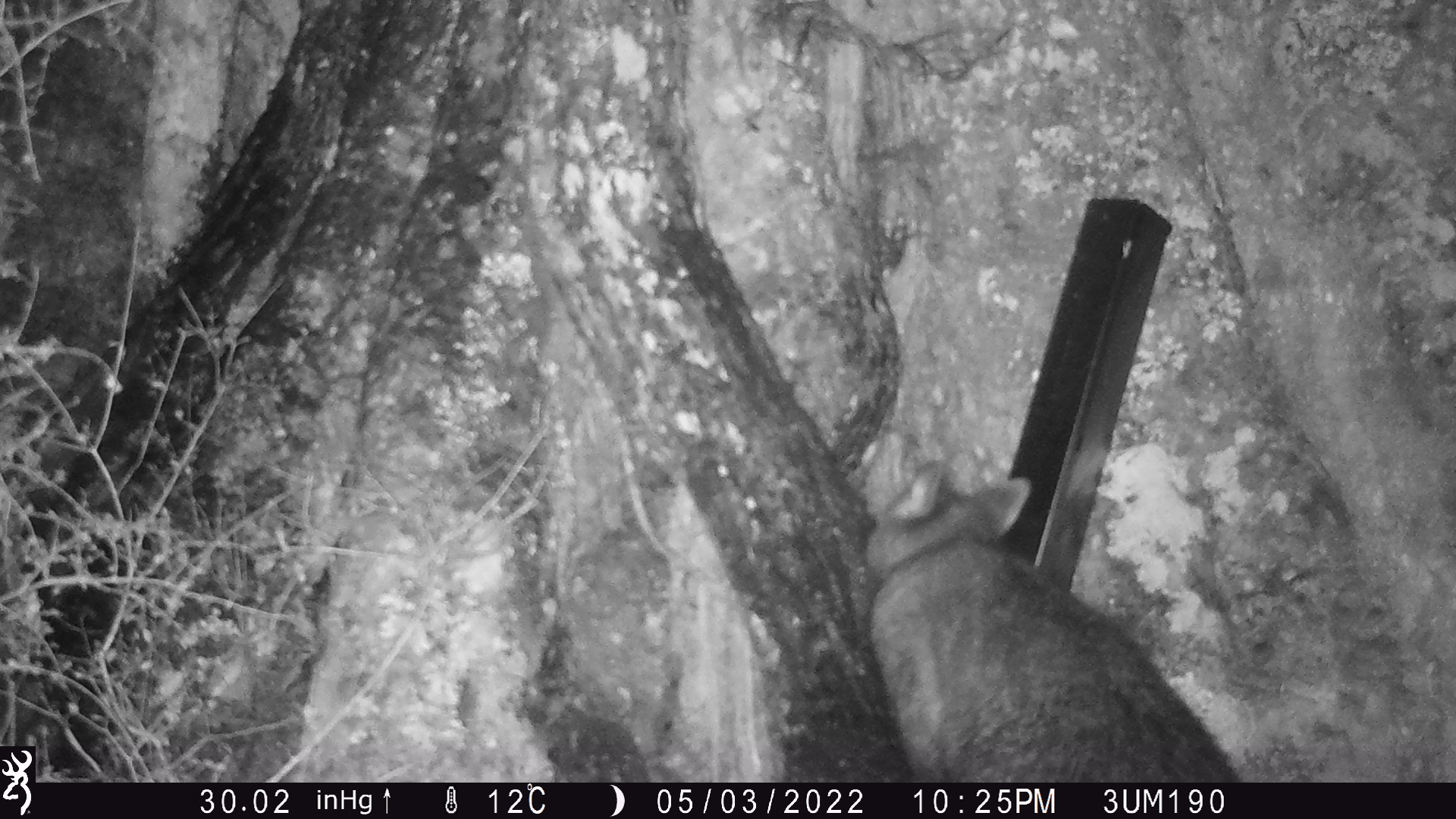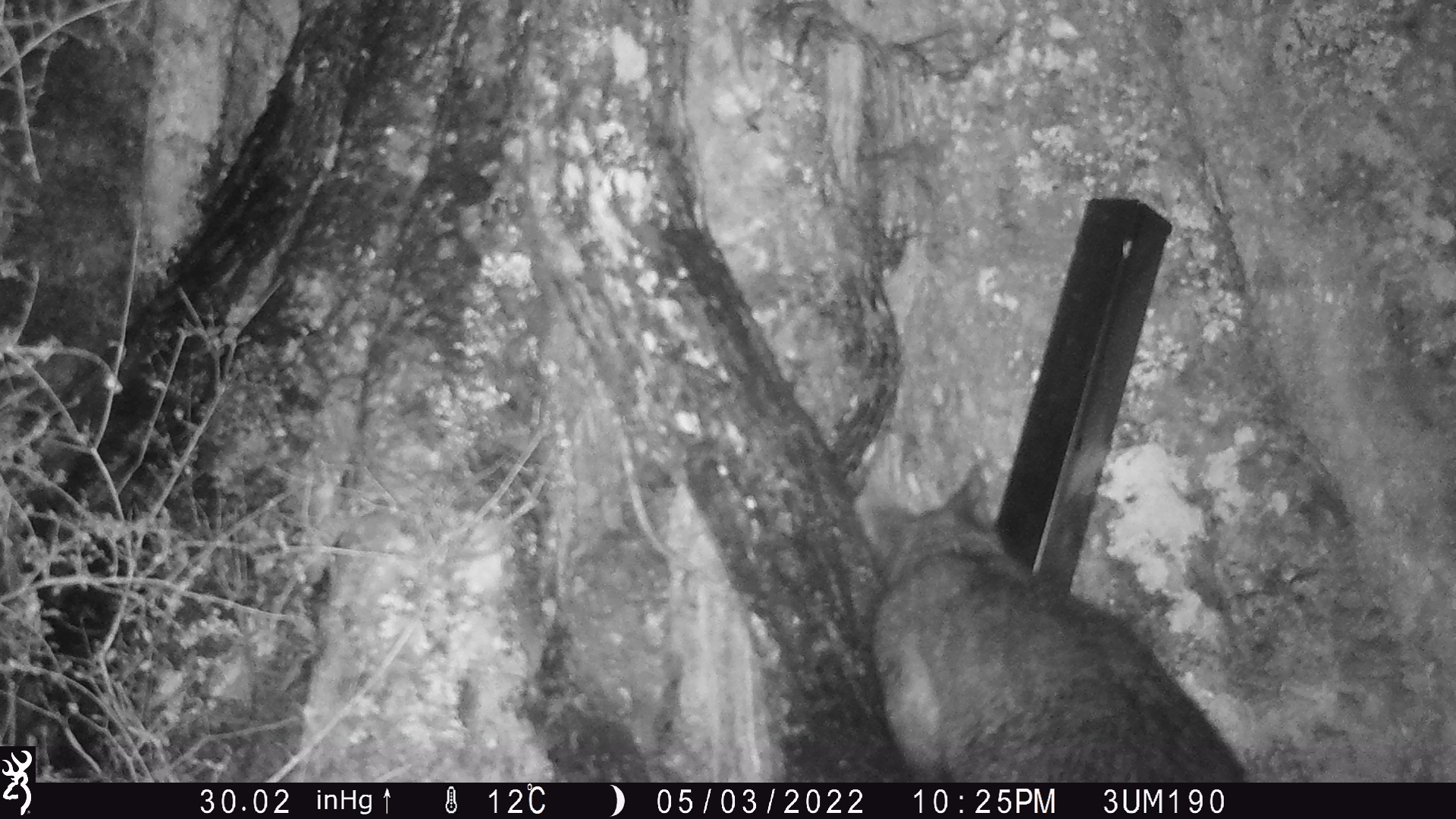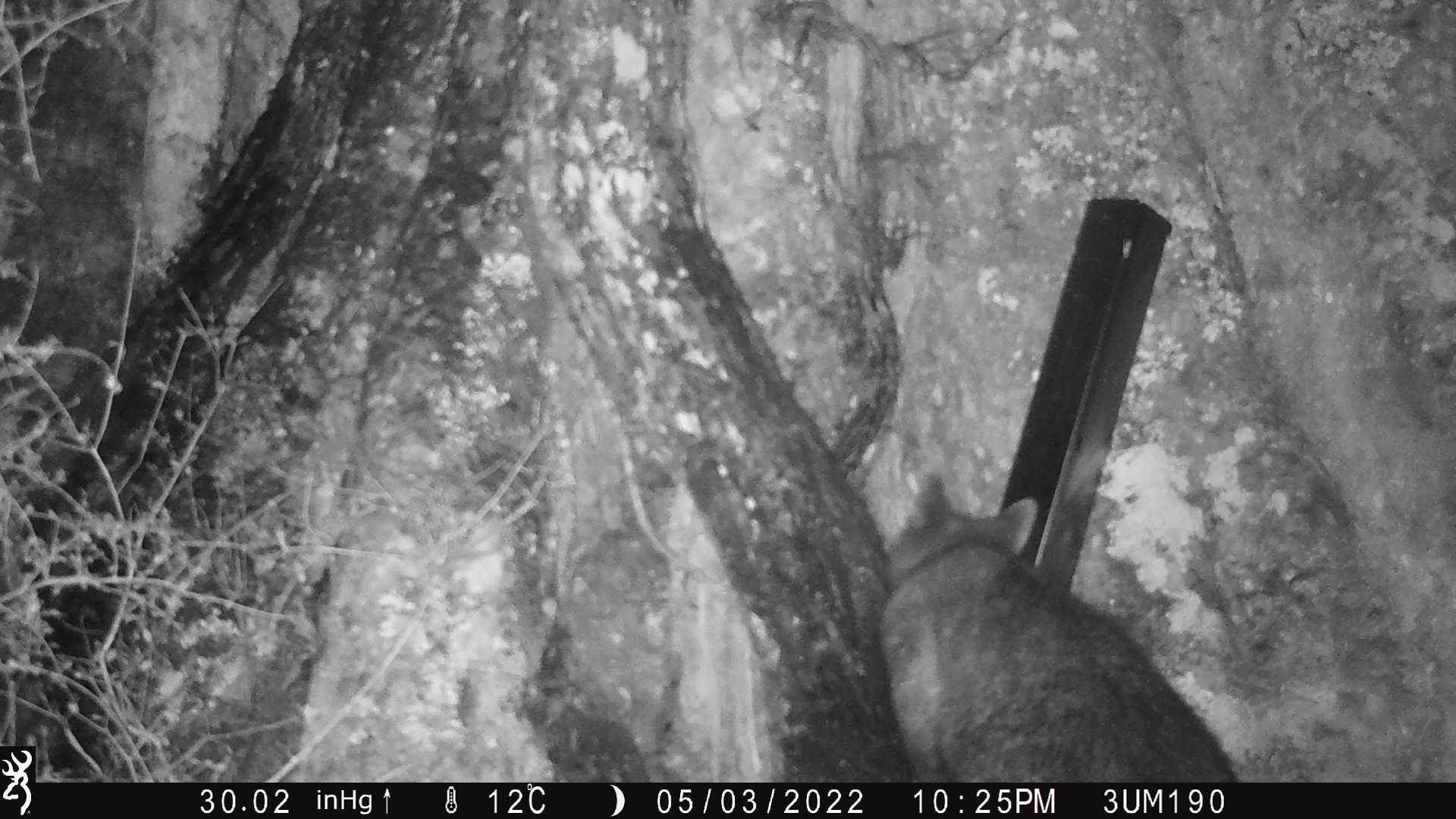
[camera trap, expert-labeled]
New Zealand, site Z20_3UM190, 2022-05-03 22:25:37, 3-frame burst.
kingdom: Animalia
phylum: Chordata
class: Mammalia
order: Diprotodontia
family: Phalangeridae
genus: Trichosurus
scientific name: Trichosurus vulpecula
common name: common brushtail possum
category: possum